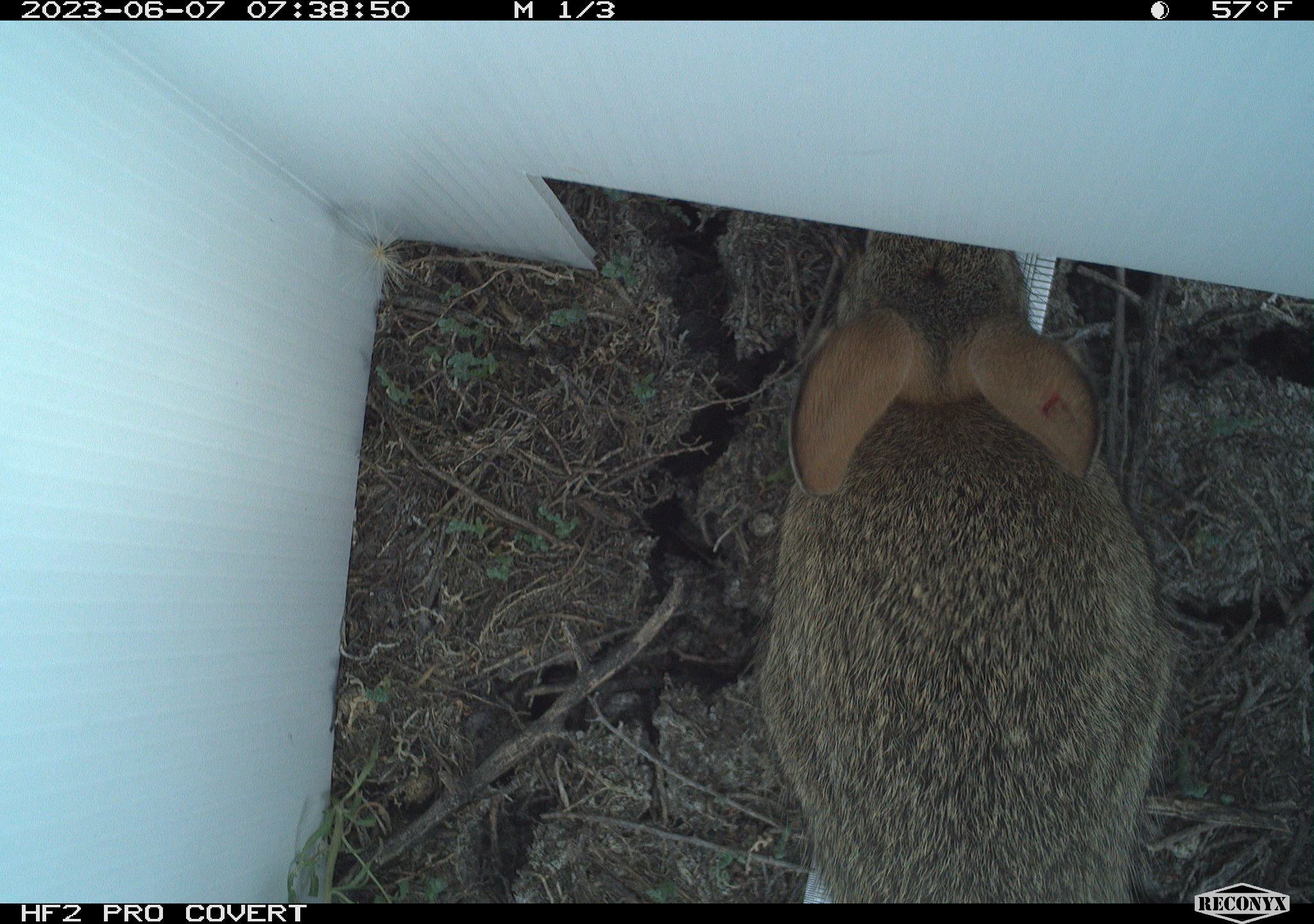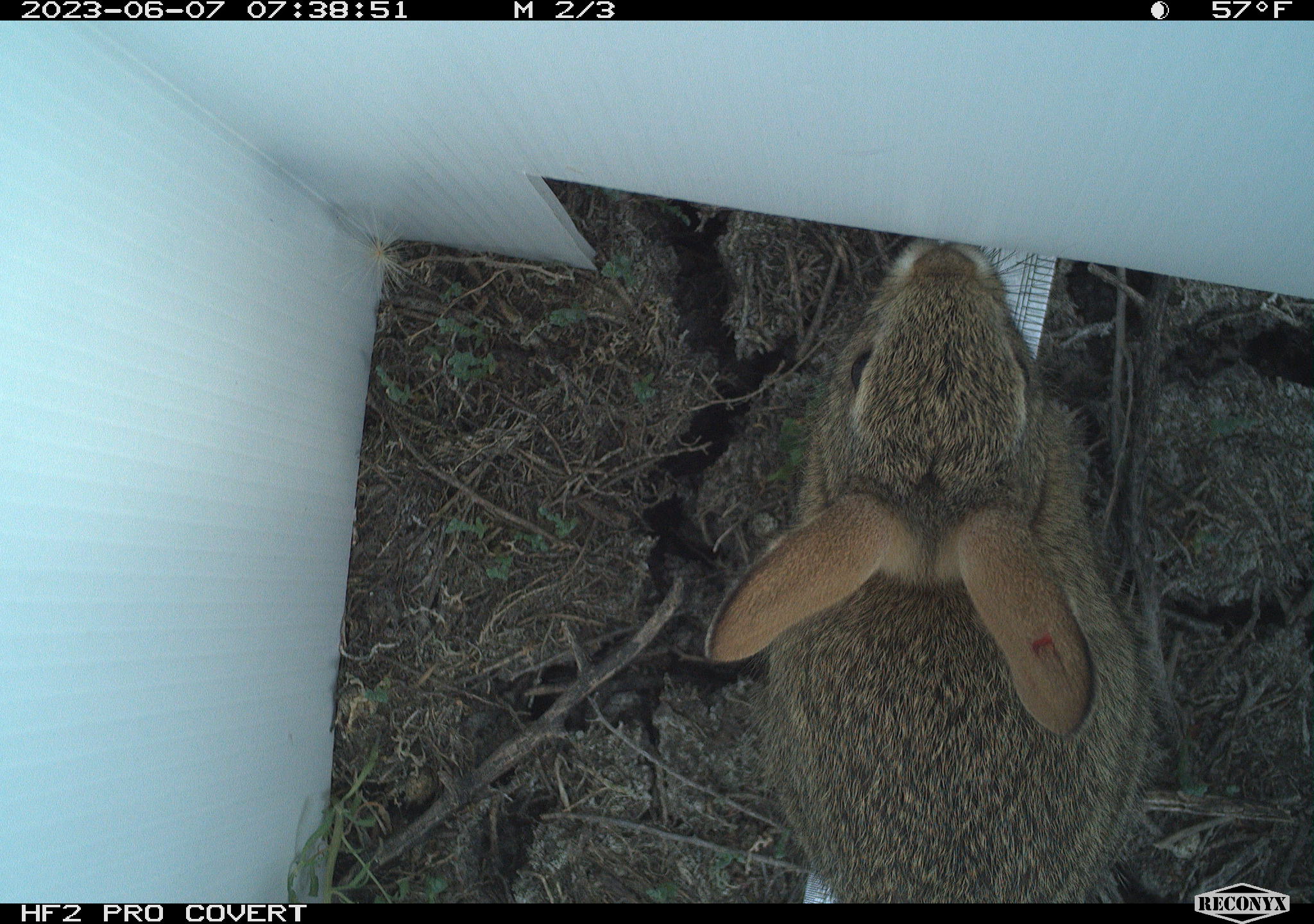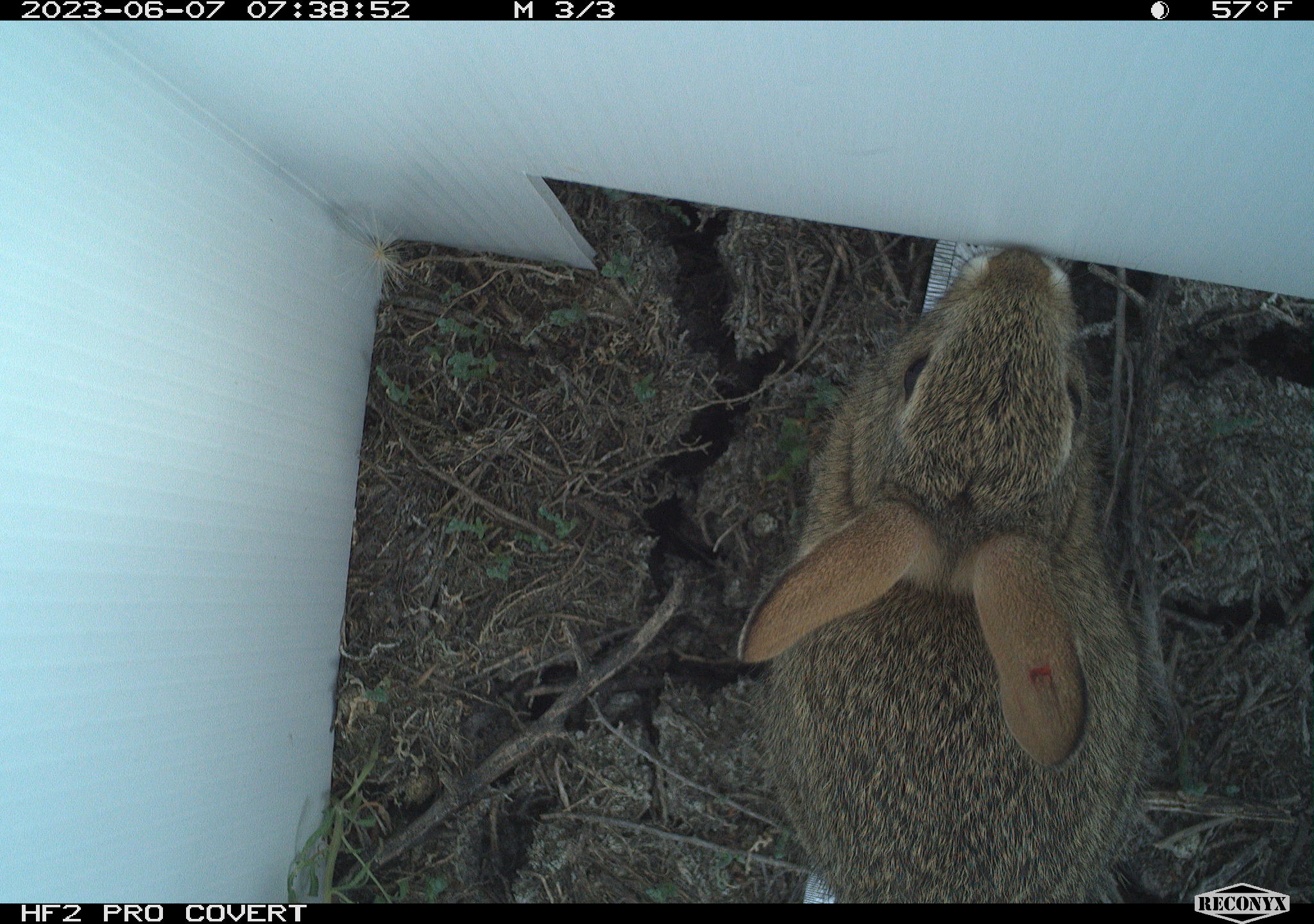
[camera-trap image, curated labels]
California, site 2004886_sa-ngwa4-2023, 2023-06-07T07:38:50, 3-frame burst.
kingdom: Animalia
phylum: Chordata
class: Mammalia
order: Lagomorpha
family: Leporidae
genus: Sylvilagus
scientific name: Sylvilagus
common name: cottontail rabbits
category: sylvilagus species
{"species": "sylvilagus species (cottontail rabbits) (Sylvilagus)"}